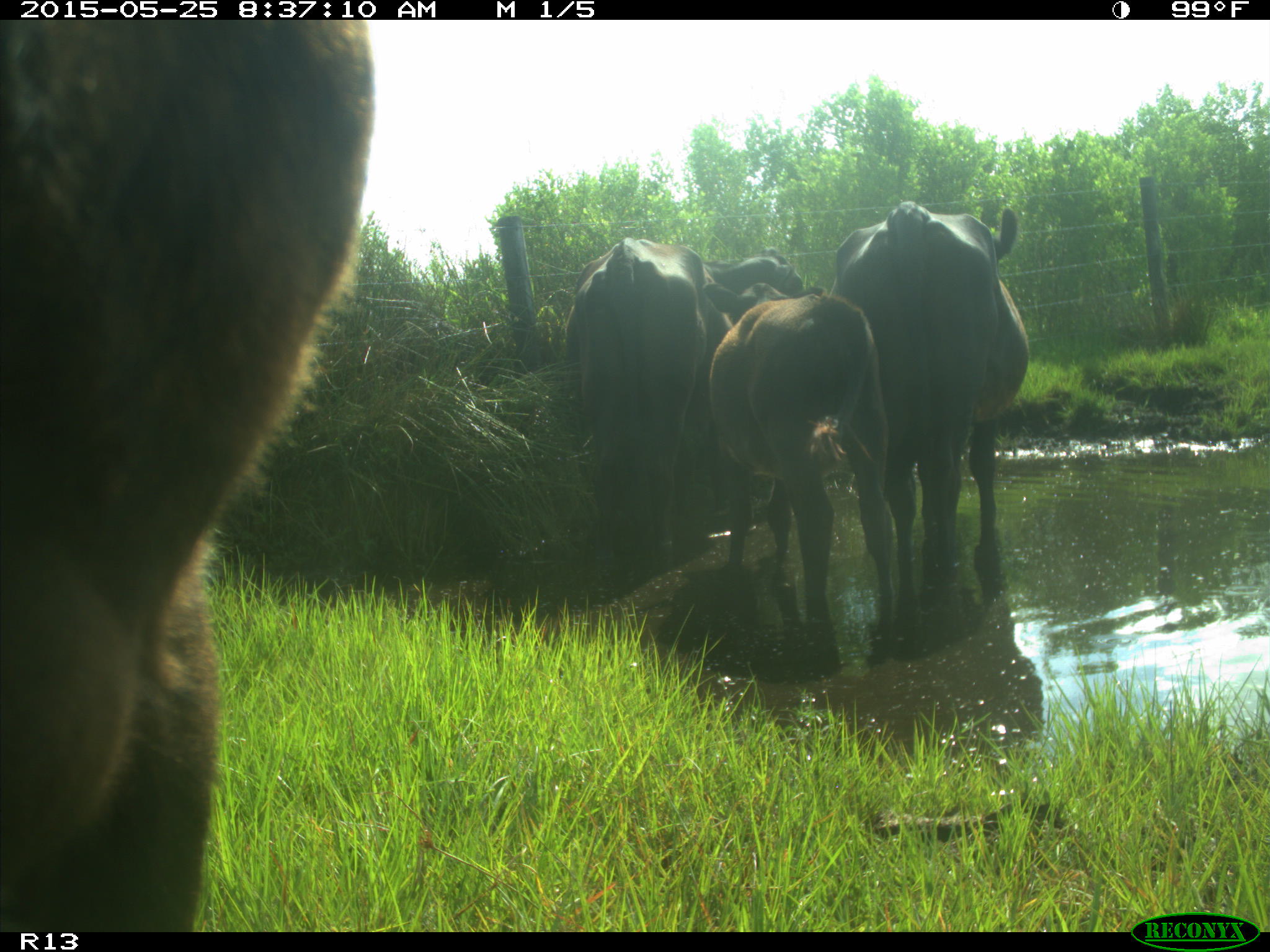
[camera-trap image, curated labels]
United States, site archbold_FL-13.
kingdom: Animalia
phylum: Chordata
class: Mammalia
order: Artiodactyla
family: Bovidae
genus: Bos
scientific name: Bos taurus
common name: domestic cow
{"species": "Bos taurus (domestic cow)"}